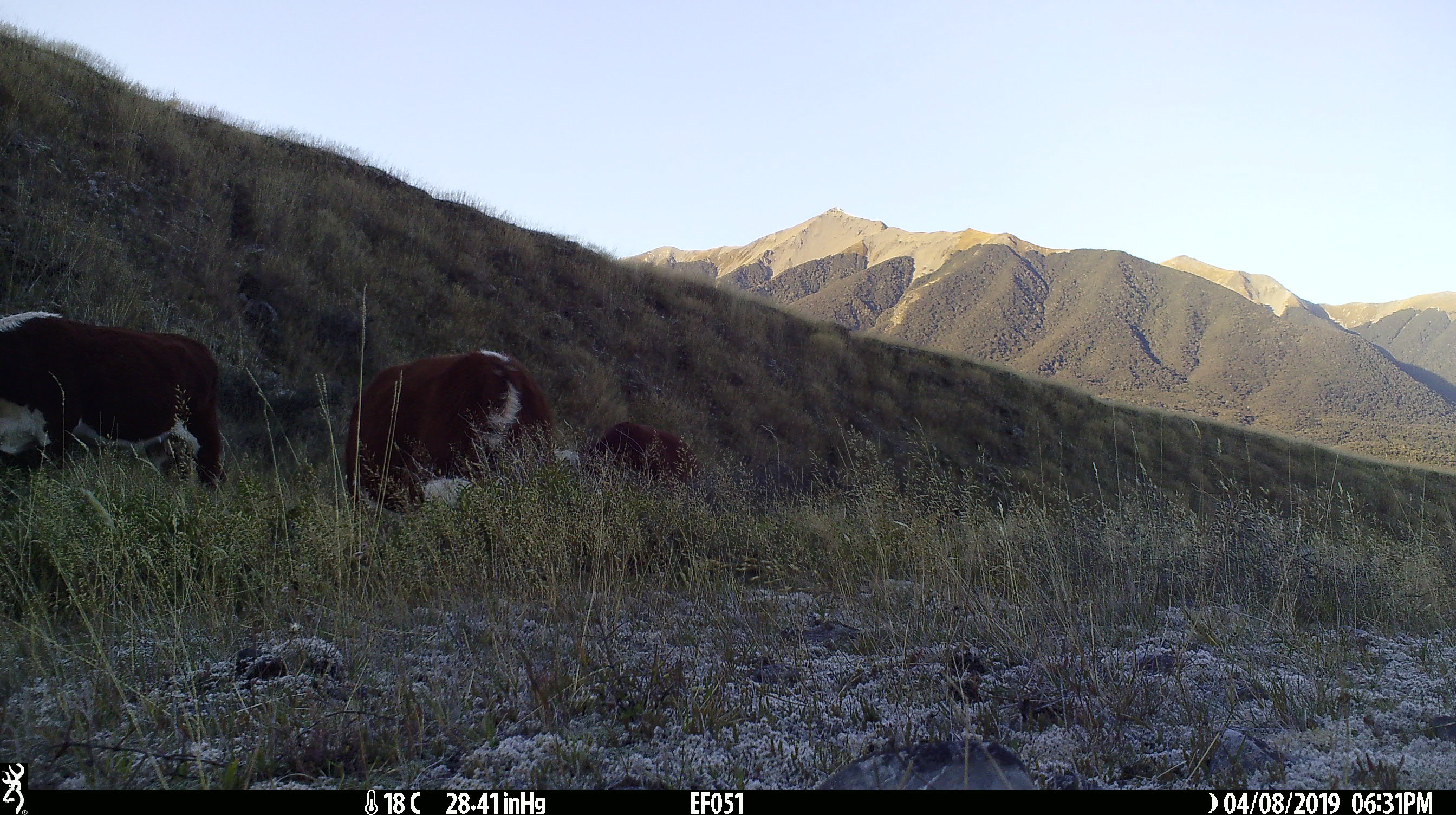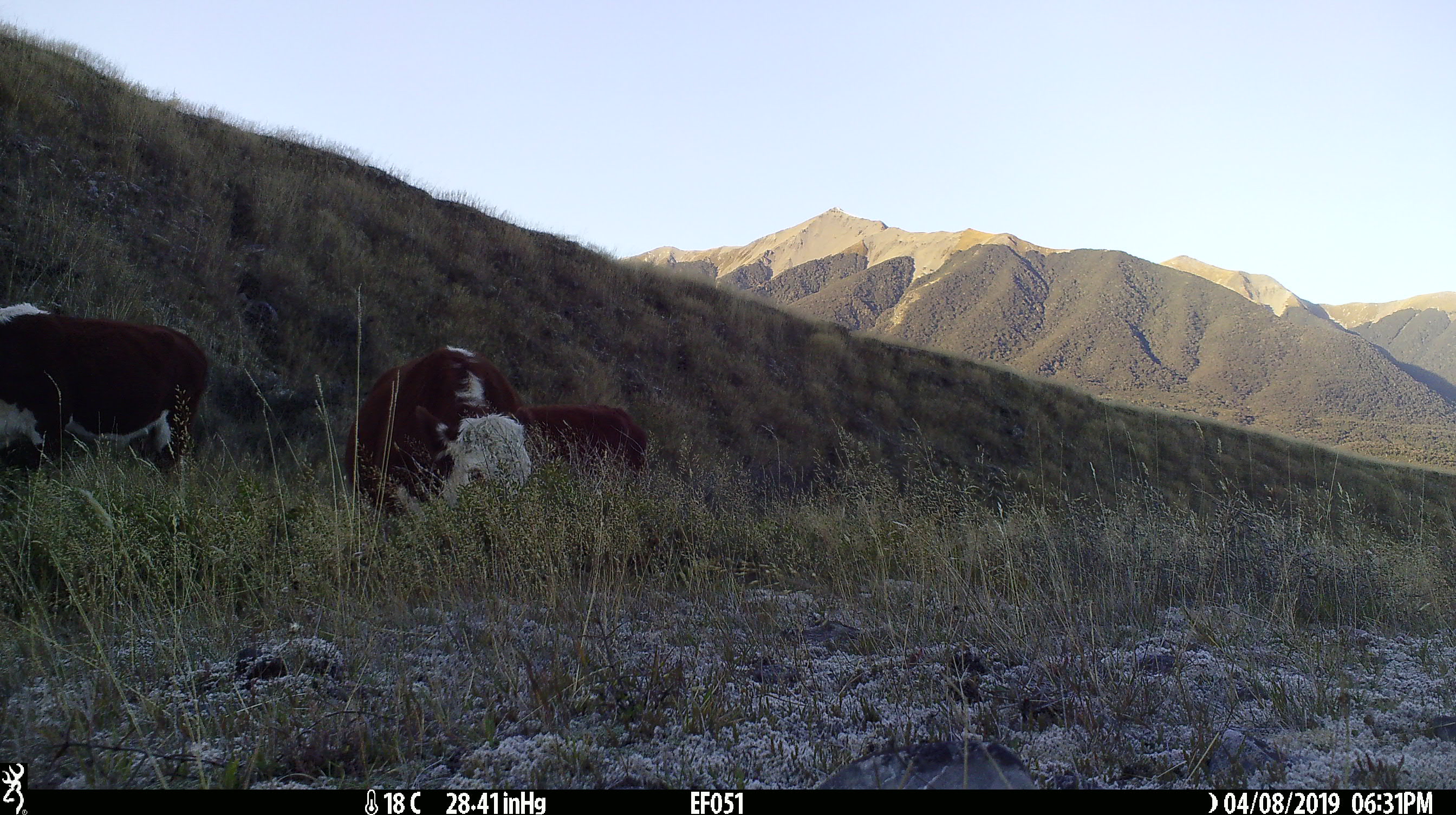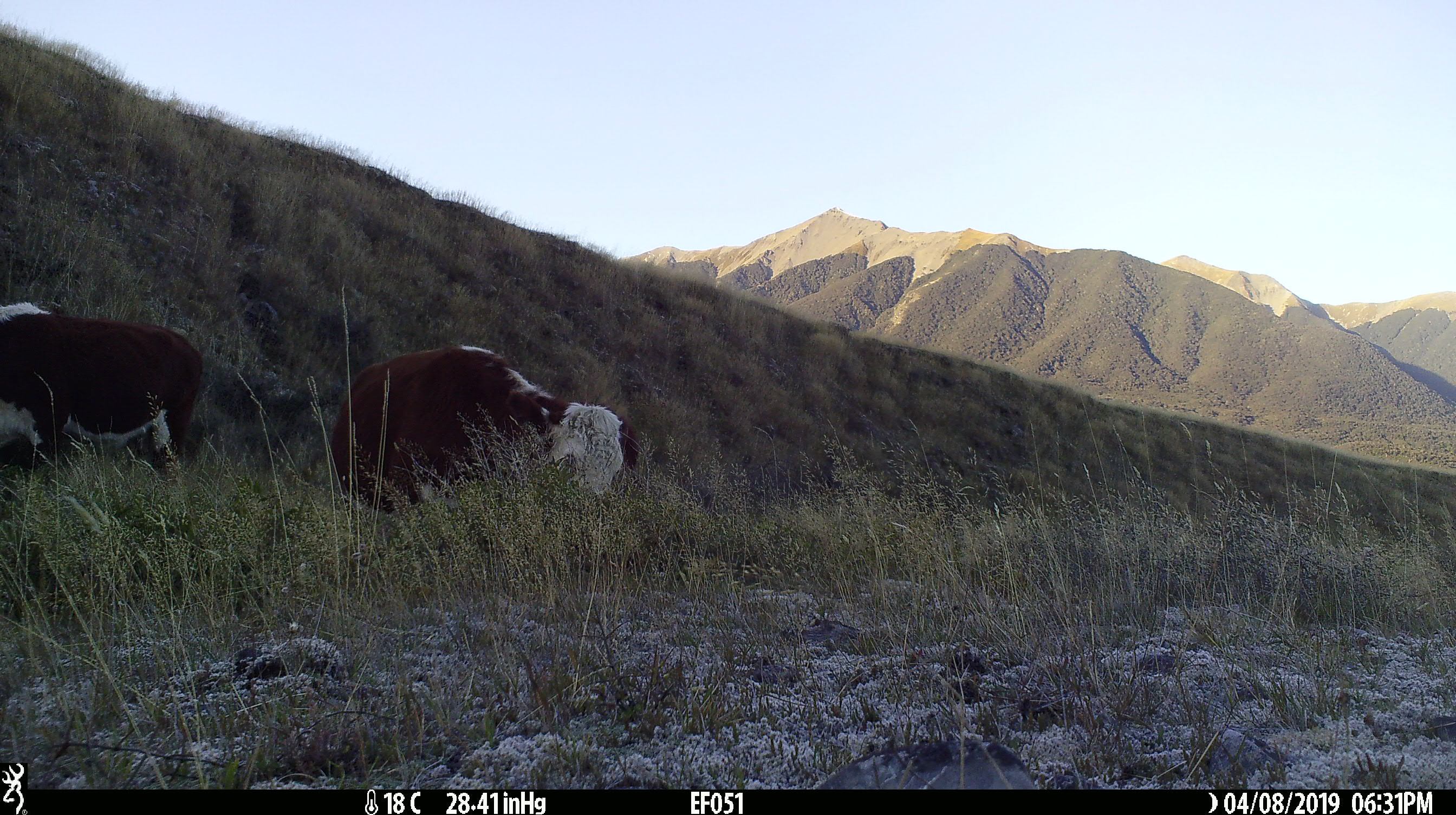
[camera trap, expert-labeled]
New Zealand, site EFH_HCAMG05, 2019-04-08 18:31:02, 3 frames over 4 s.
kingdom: Animalia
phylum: Chordata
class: Mammalia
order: Artiodactyla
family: Bovidae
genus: Bos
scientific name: Bos taurus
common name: domestic cow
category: cow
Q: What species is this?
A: Cow (domestic cow) (Bos taurus).